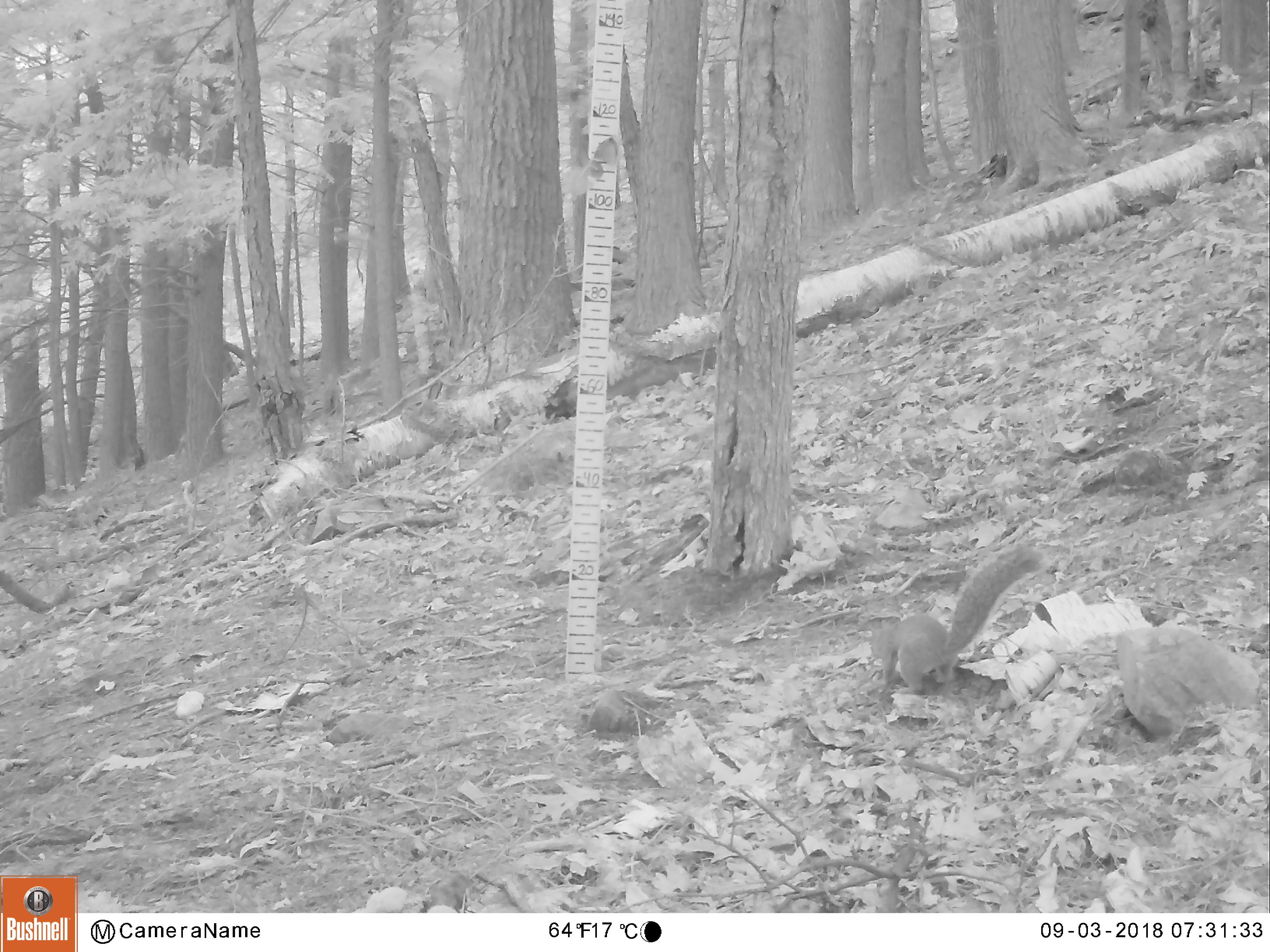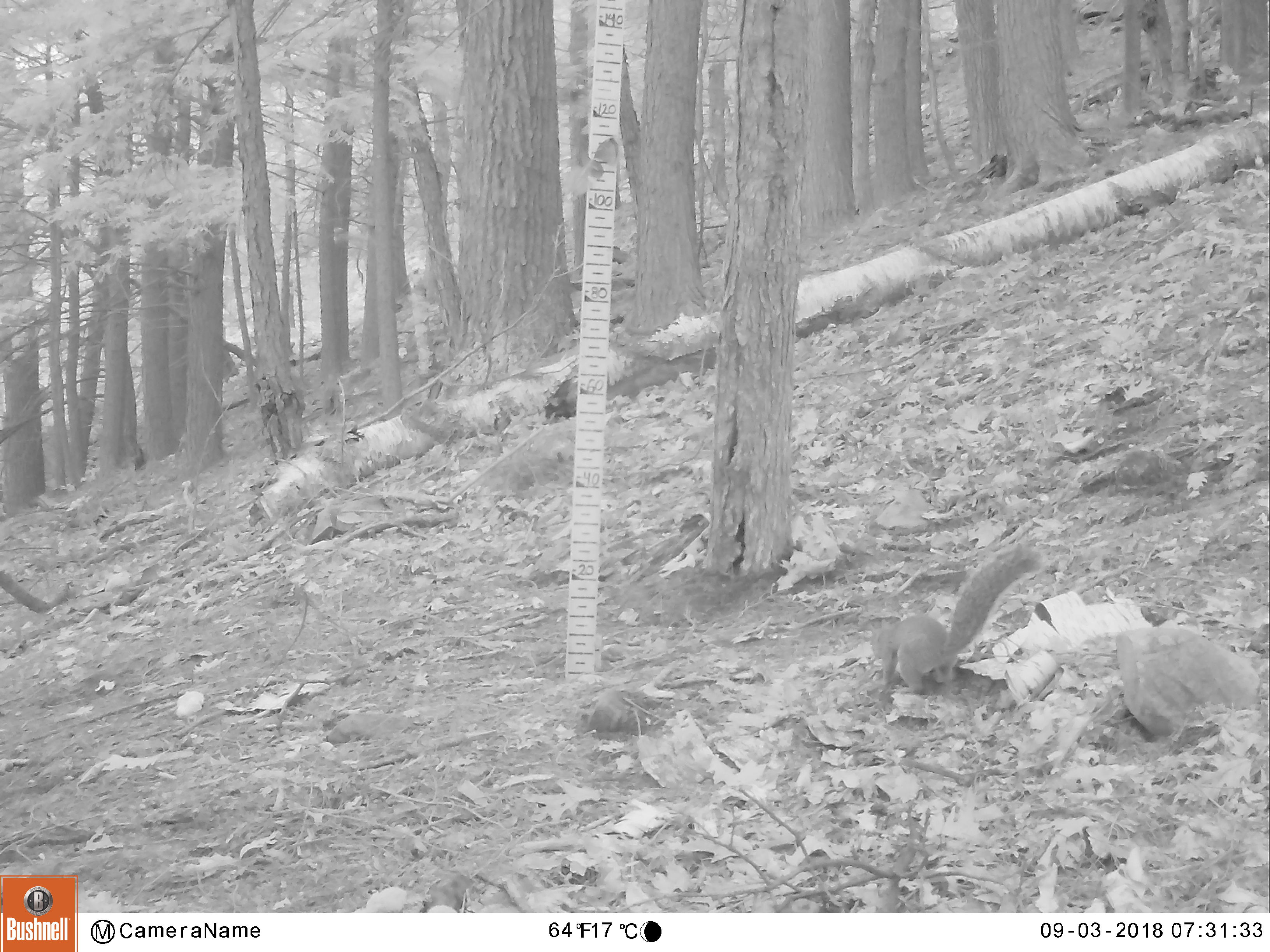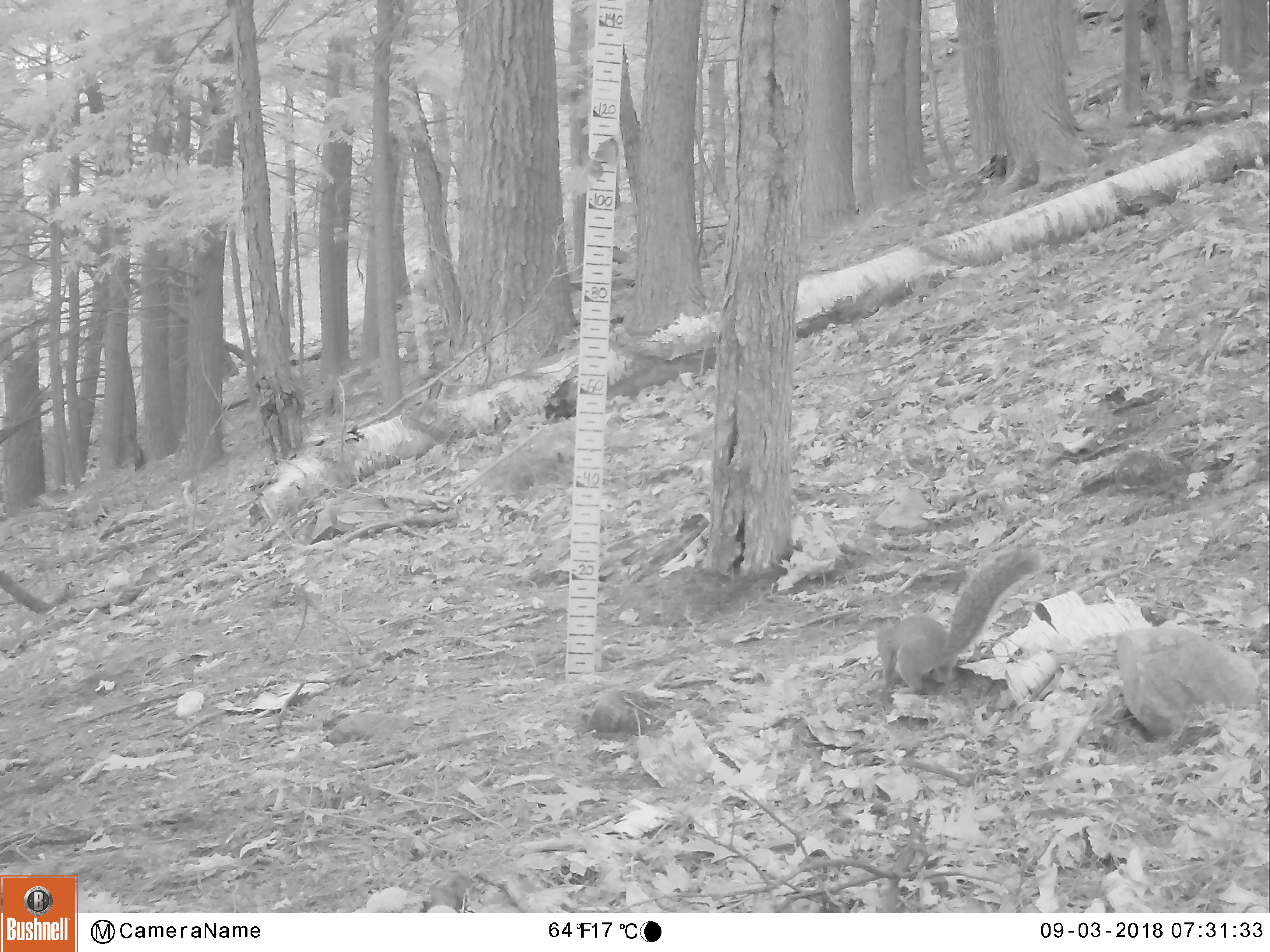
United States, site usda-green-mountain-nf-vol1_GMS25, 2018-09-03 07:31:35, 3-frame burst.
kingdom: Animalia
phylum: Chordata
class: Mammalia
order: Rodentia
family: Sciuridae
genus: Sciurus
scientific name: Sciurus carolinensis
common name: gray squirrel